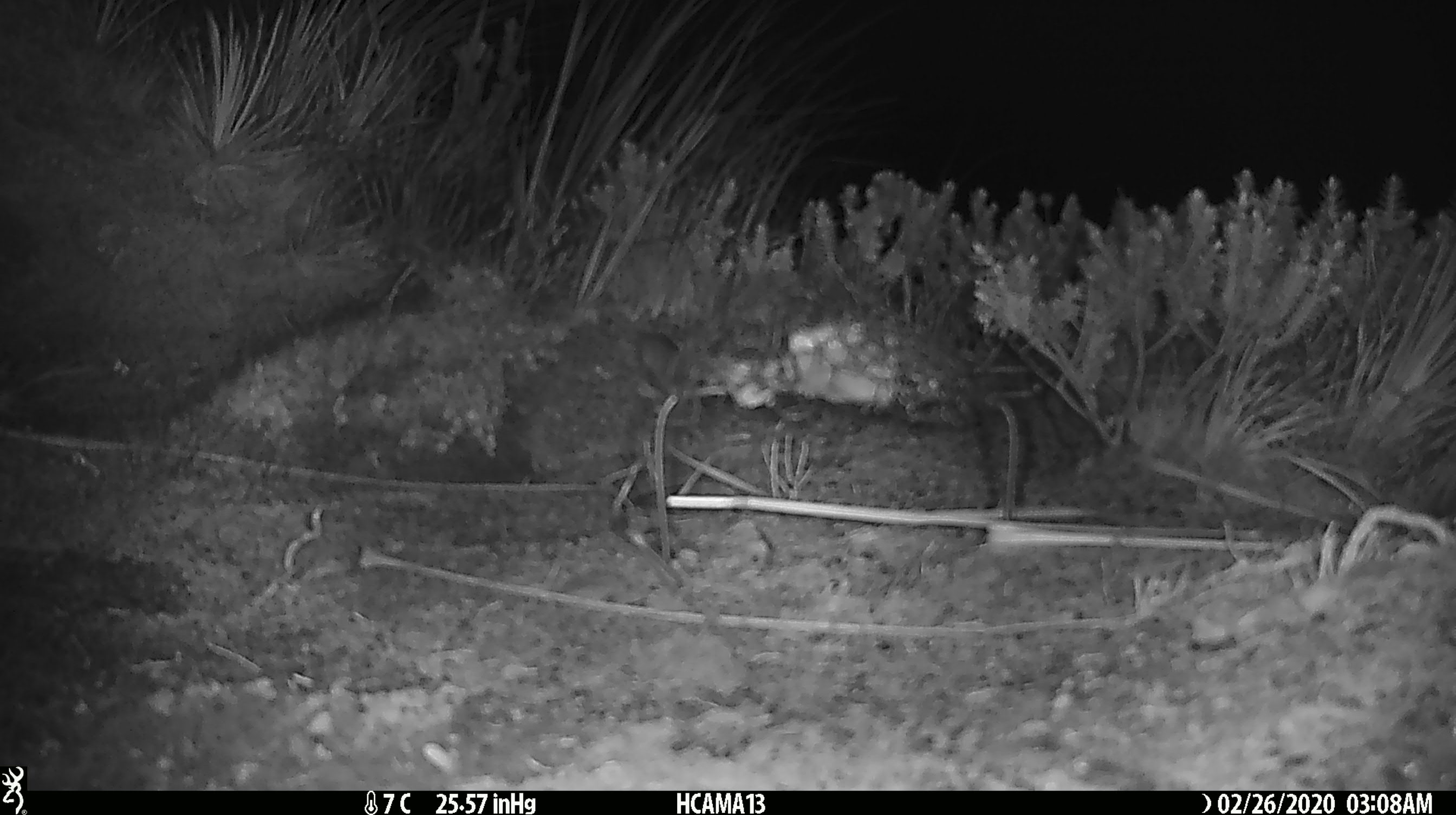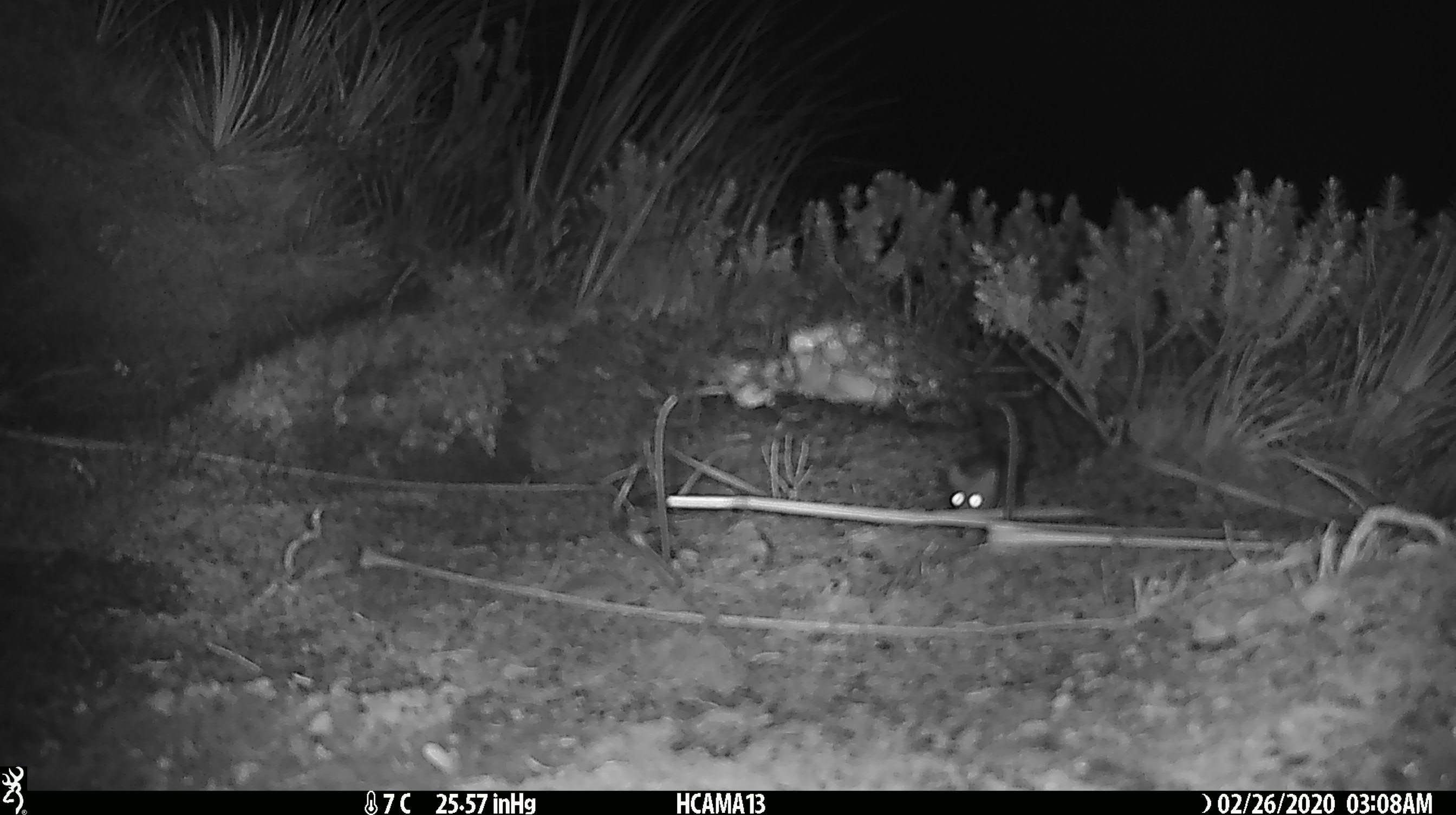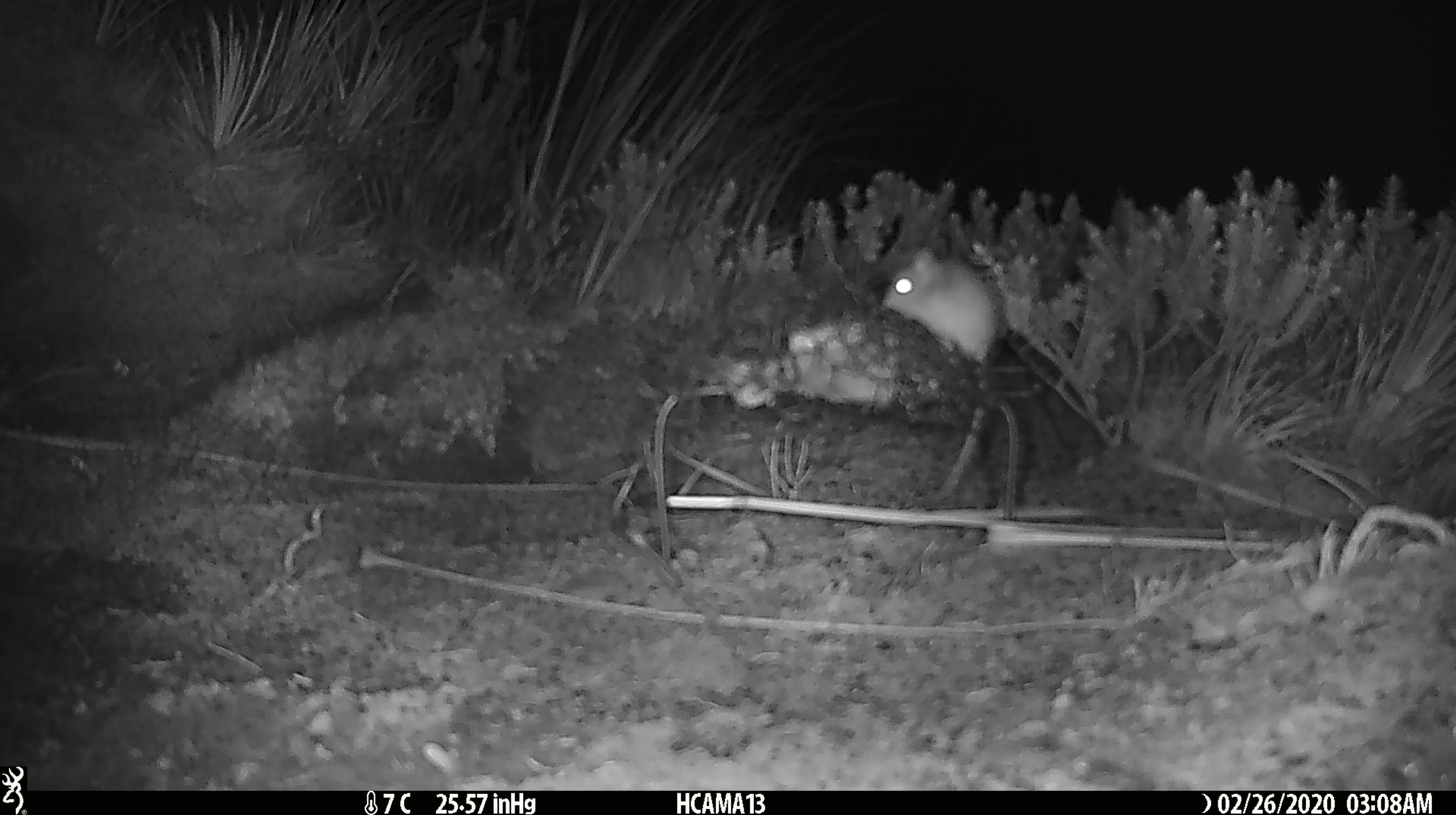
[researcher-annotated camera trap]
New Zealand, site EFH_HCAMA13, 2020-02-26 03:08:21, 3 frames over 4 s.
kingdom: Animalia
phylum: Chordata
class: Mammalia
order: Rodentia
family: Muridae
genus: Mus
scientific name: Mus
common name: mouse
Mouse (Mus).